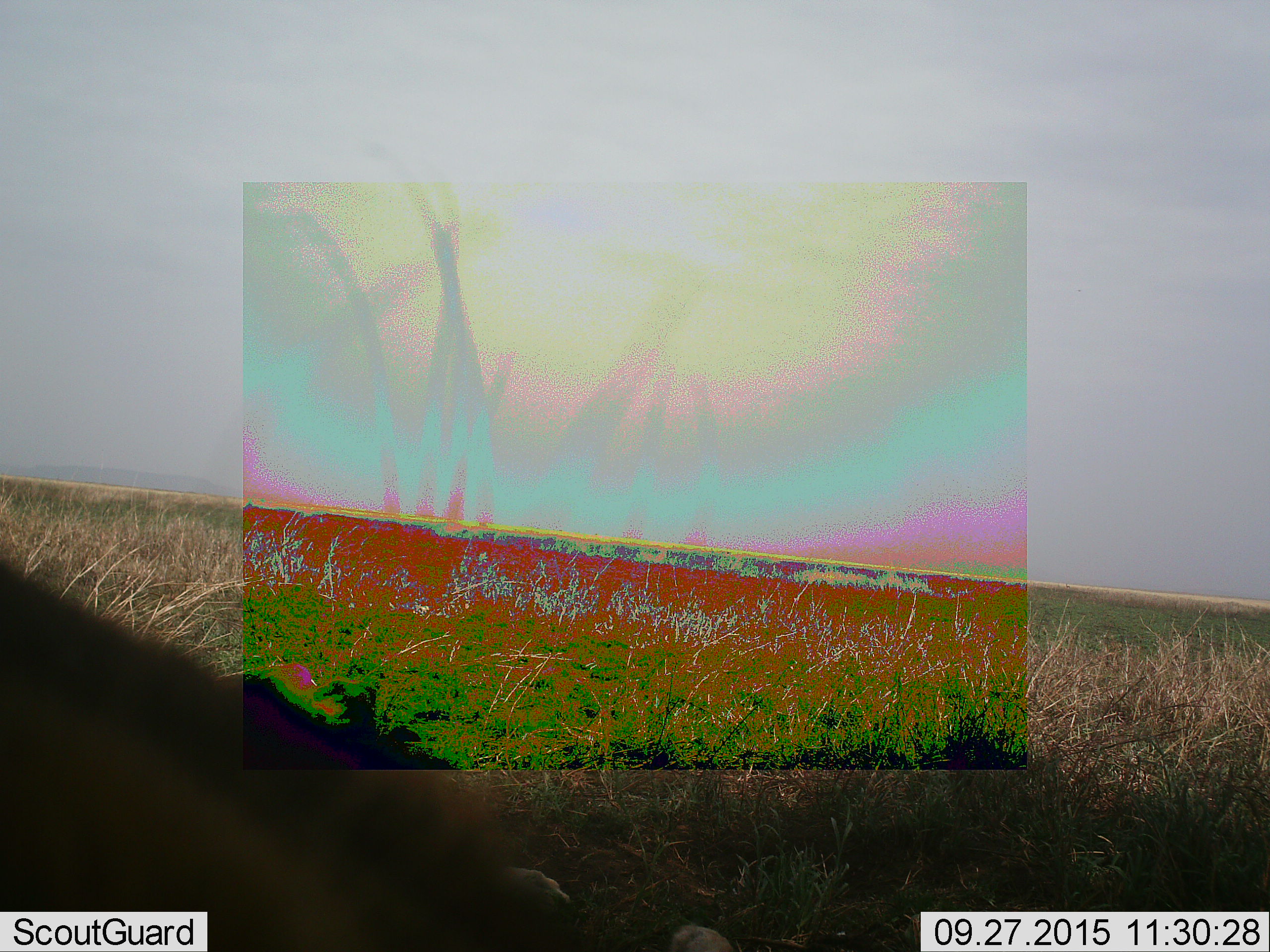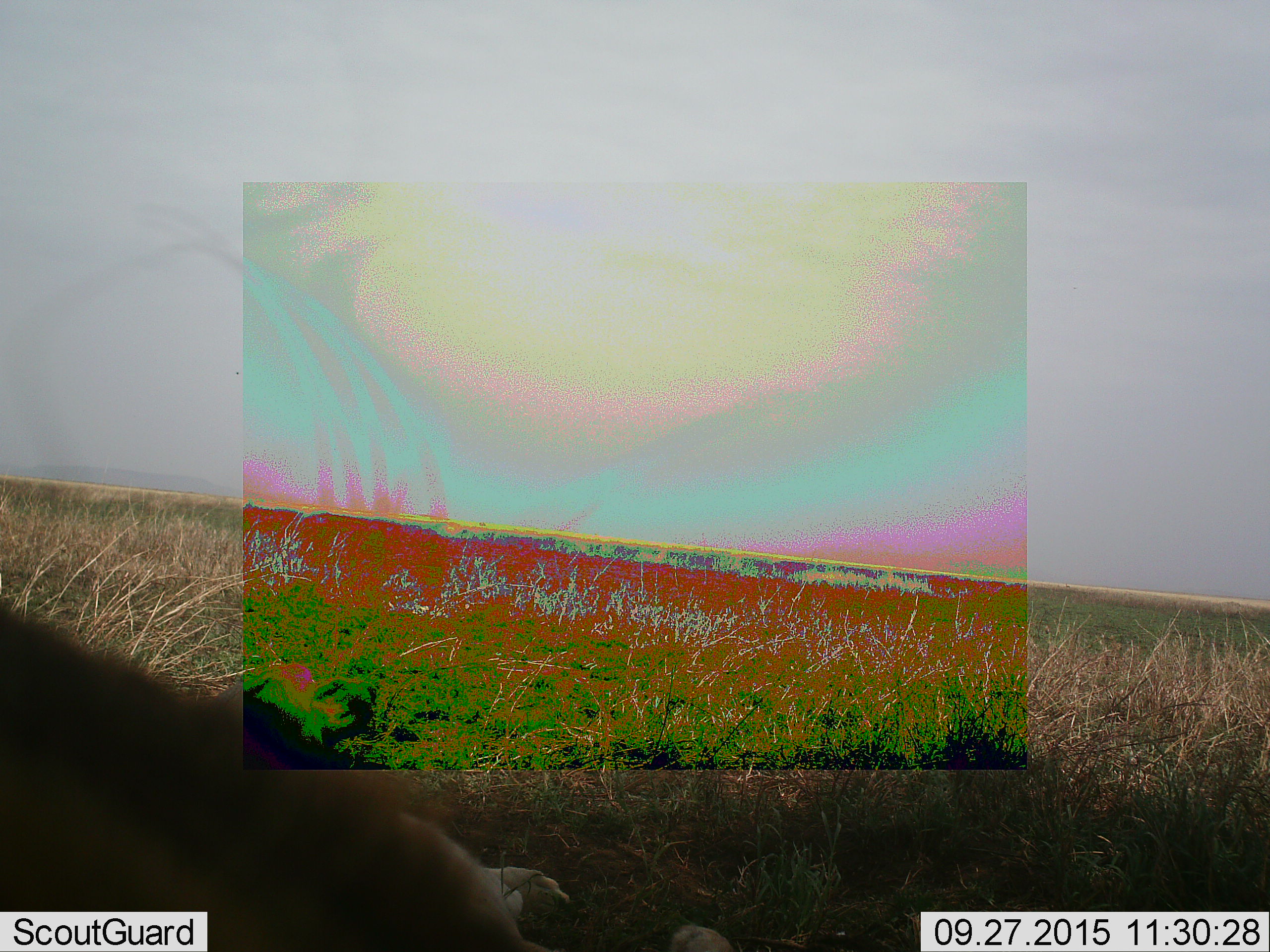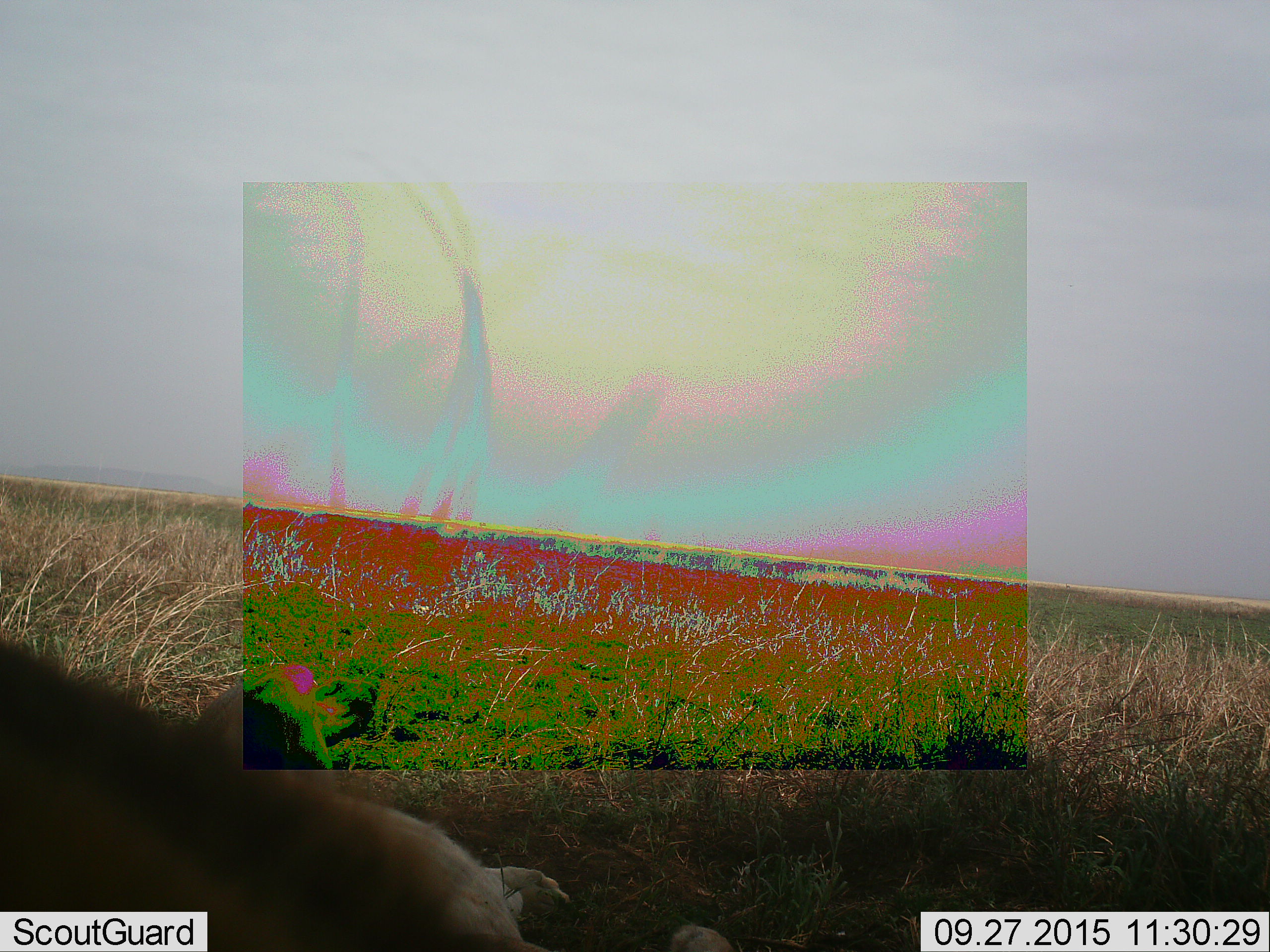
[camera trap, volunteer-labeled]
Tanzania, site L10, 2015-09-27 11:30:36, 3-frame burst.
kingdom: Animalia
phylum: Chordata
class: Mammalia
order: Carnivora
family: Felidae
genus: Panthera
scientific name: Panthera leo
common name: lion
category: lionfemale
Lionfemale (lion) (Panthera leo), count 1. Behavior (volunteer vote fractions): standing 33%, resting 67%, moving 0%, interacting 0%. Young present (vote fraction): 0%. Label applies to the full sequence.